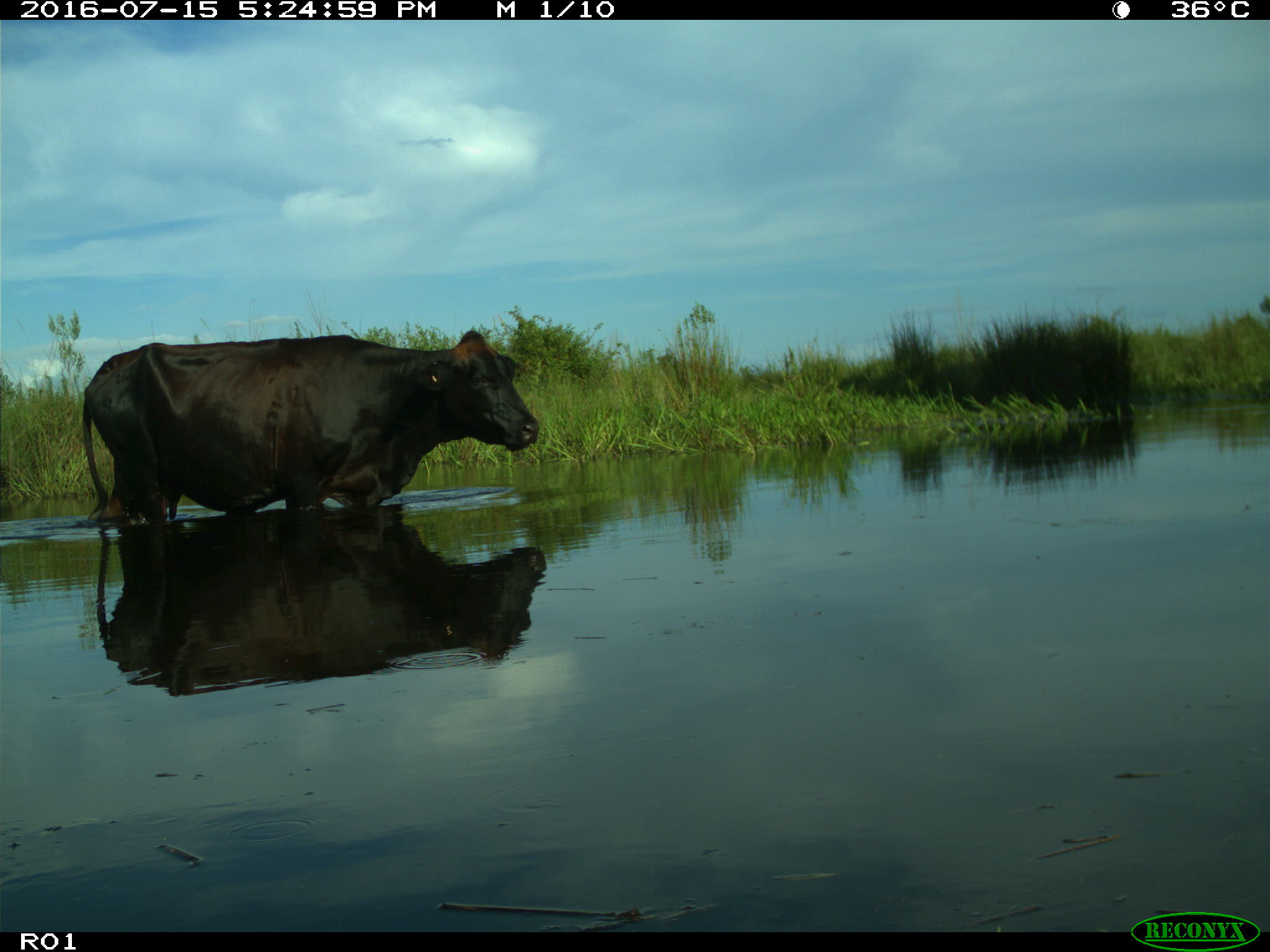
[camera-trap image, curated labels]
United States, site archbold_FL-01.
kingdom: Animalia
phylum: Chordata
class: Mammalia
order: Artiodactyla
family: Bovidae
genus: Bos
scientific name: Bos taurus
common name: domestic cow